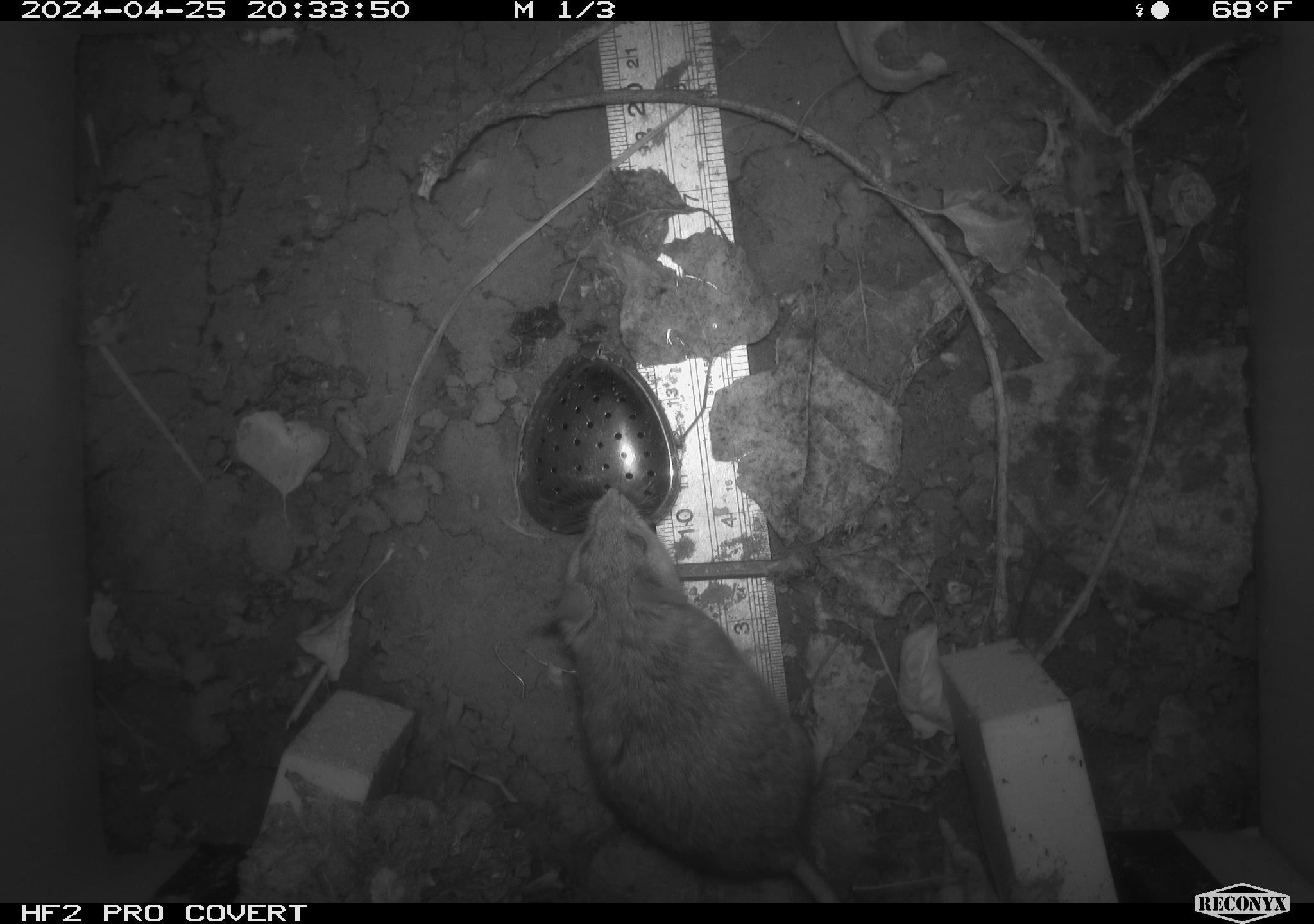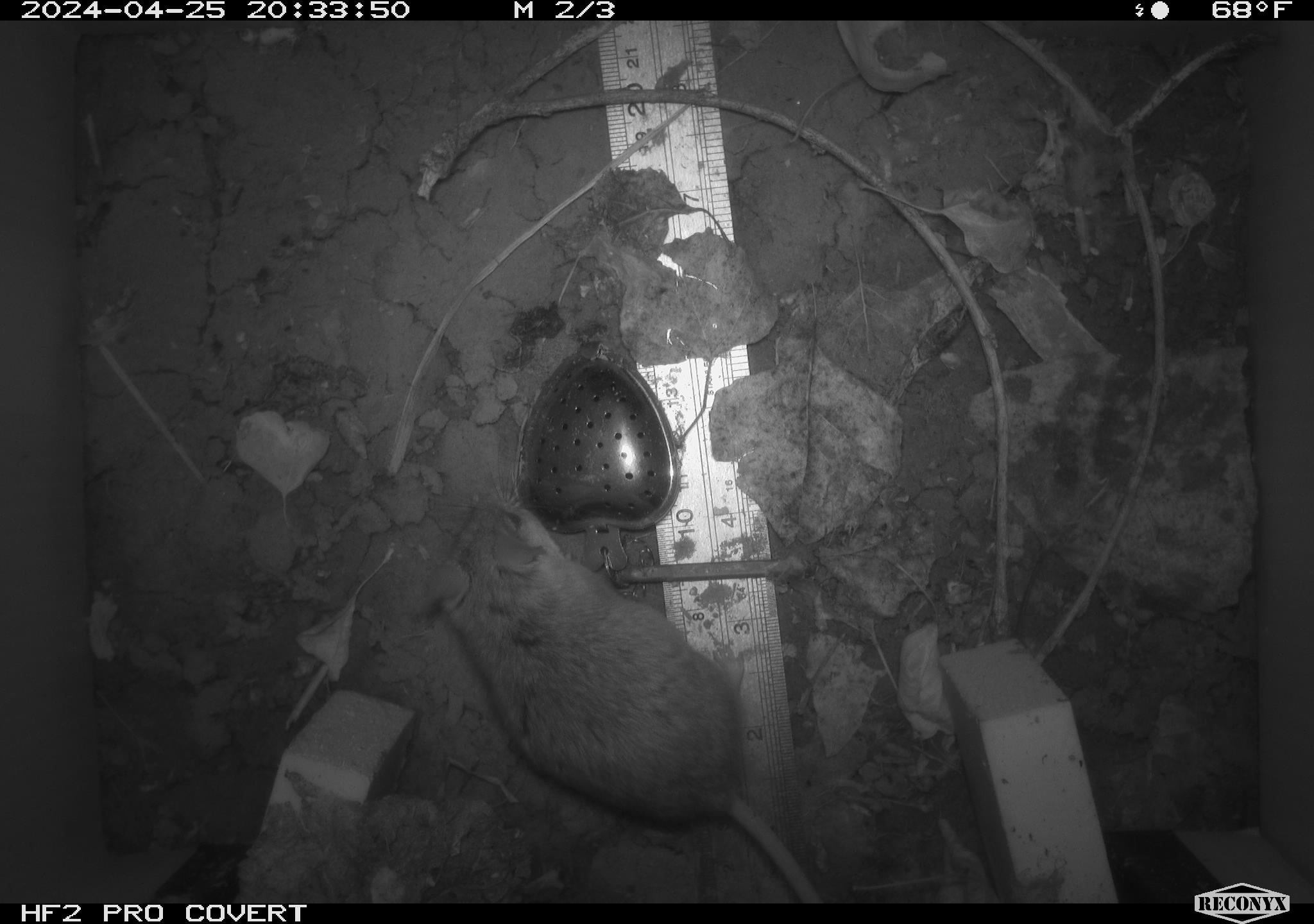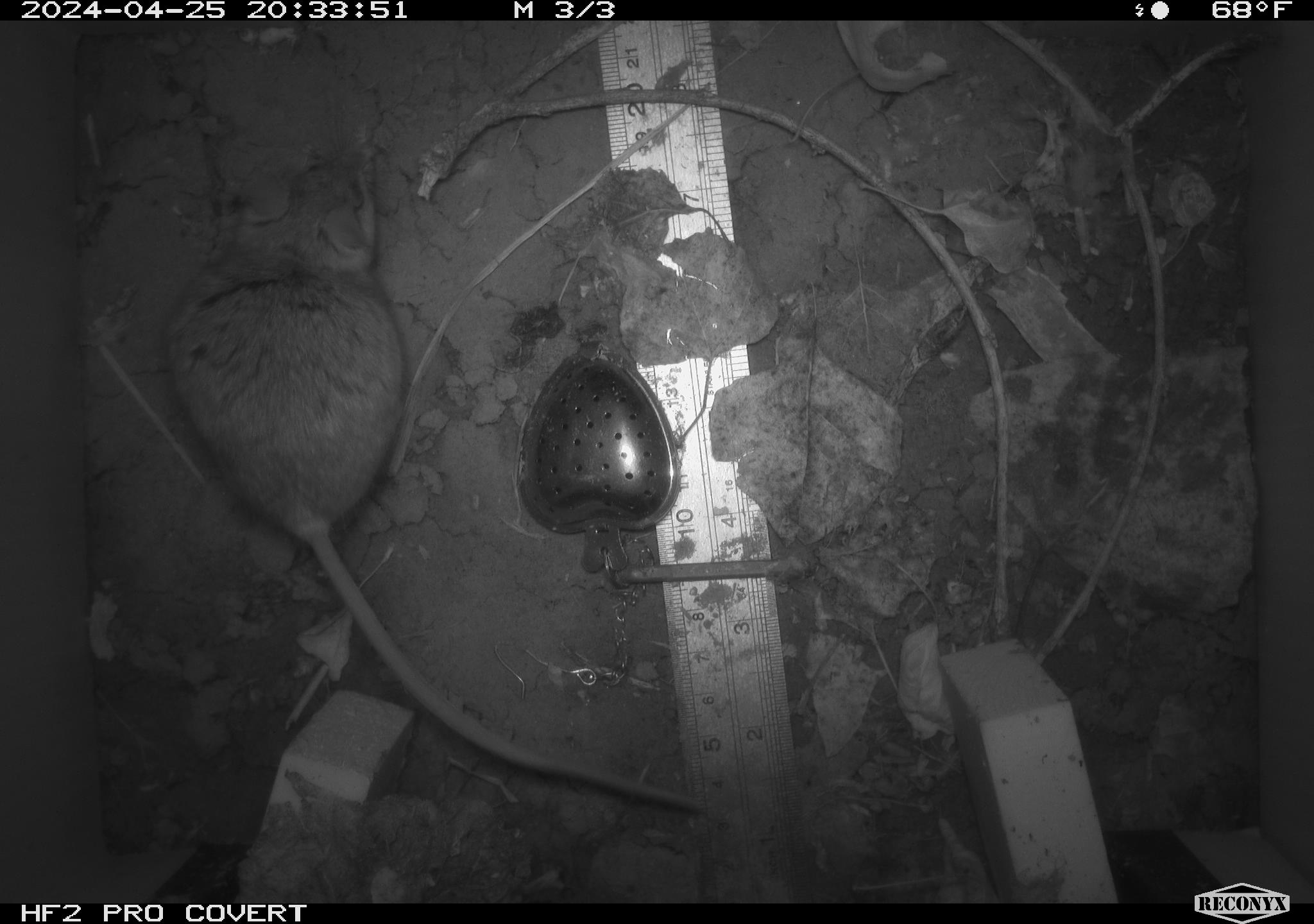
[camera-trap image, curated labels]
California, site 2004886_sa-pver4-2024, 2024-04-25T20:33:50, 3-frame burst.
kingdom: Animalia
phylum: Chordata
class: Mammalia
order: Rodentia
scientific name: Rodentia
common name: mouse species